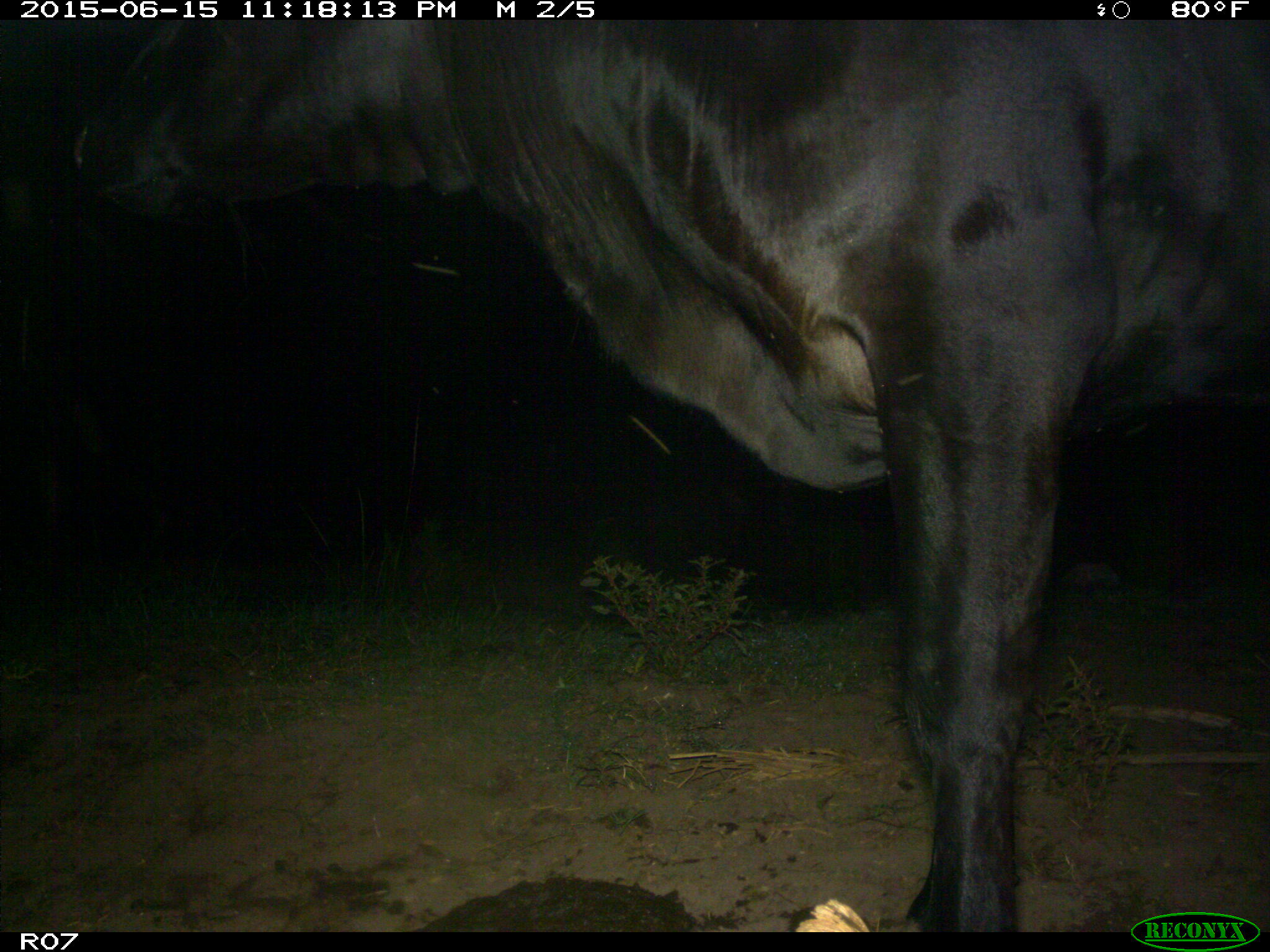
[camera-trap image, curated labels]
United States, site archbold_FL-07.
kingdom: Animalia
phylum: Chordata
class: Mammalia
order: Artiodactyla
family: Bovidae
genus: Bos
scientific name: Bos taurus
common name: domestic cow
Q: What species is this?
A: Bos taurus (domestic cow).